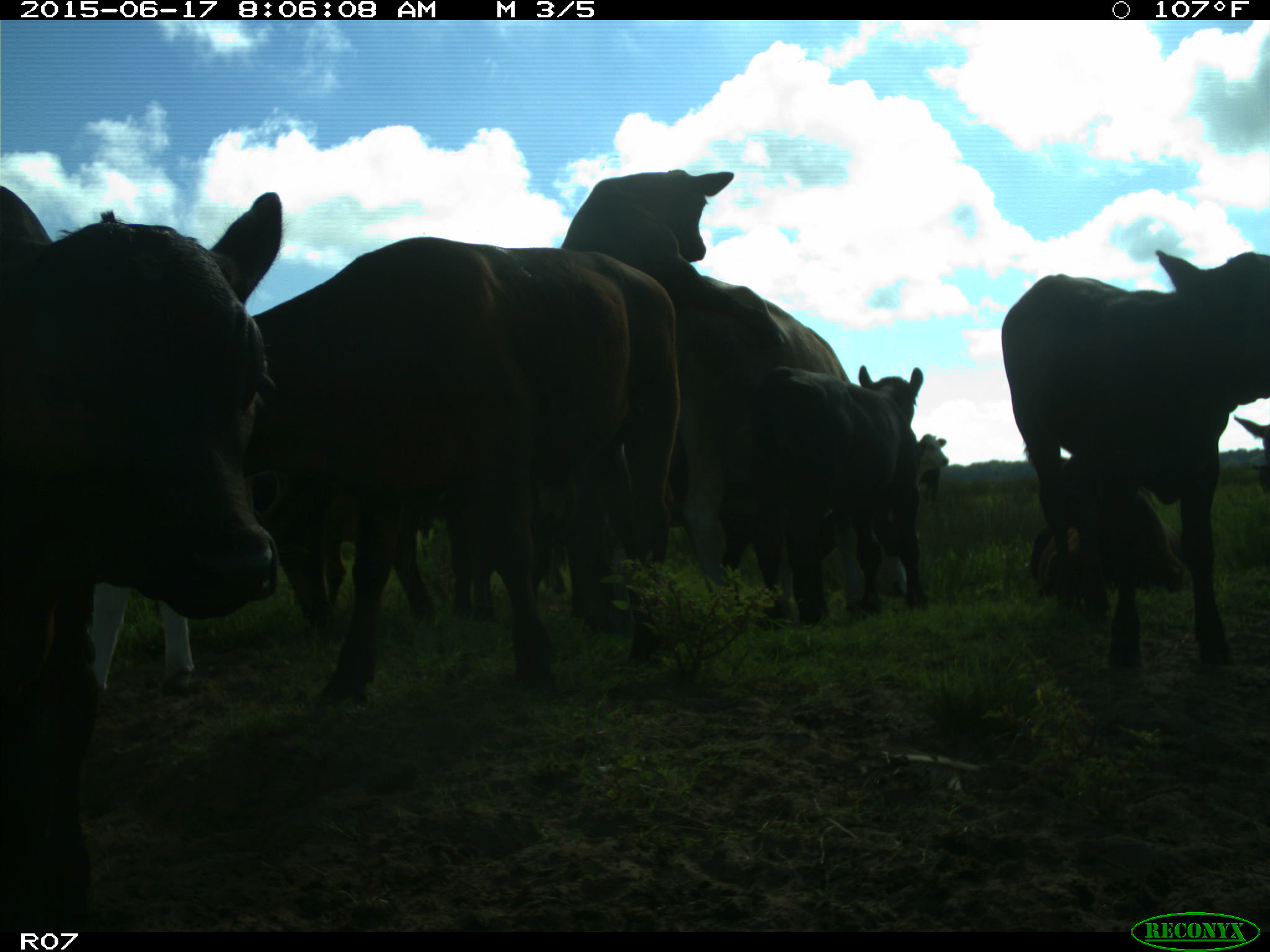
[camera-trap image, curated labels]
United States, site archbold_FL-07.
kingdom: Animalia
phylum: Chordata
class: Mammalia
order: Artiodactyla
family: Bovidae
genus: Bos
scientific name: Bos taurus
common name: domestic cow